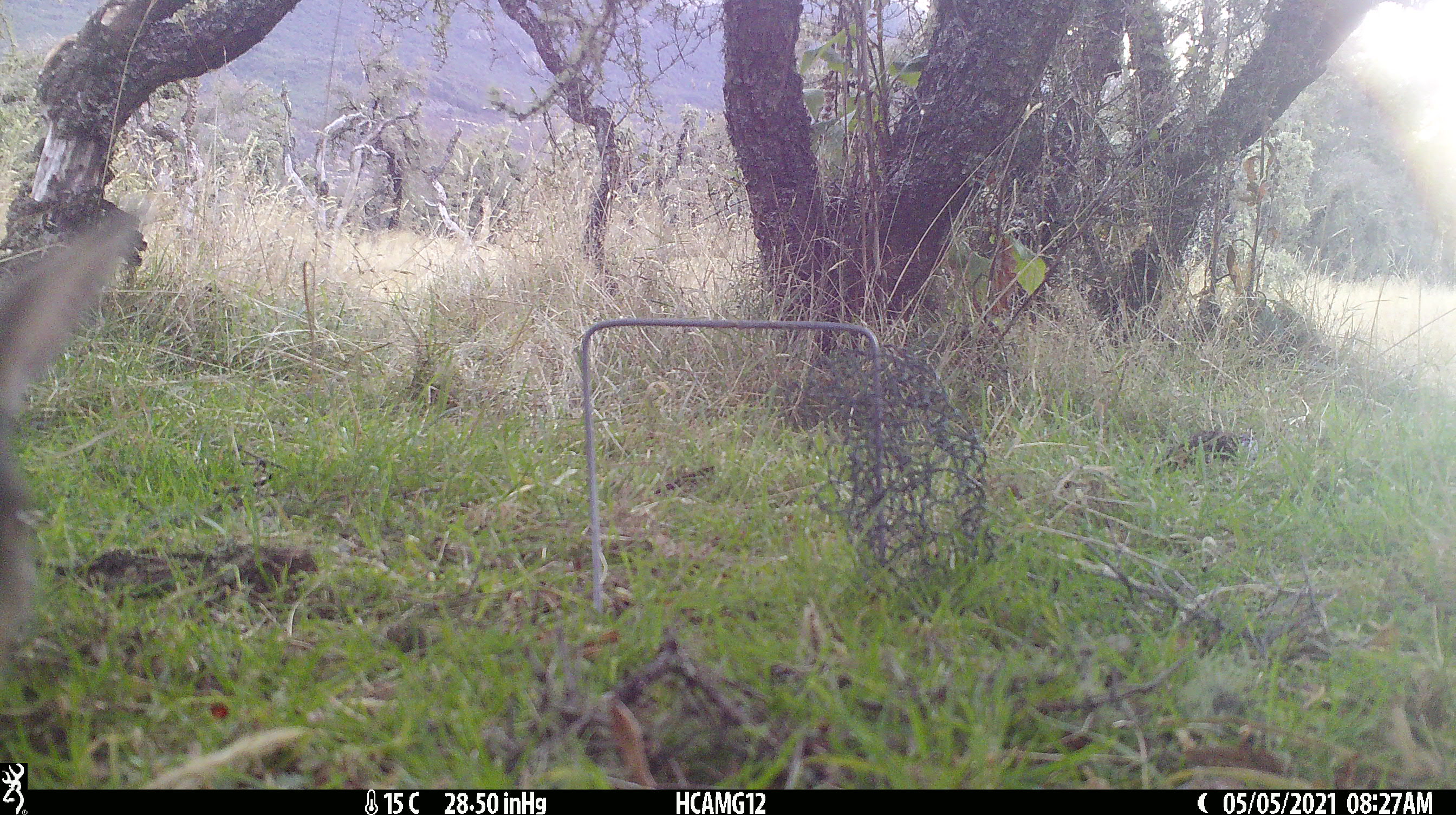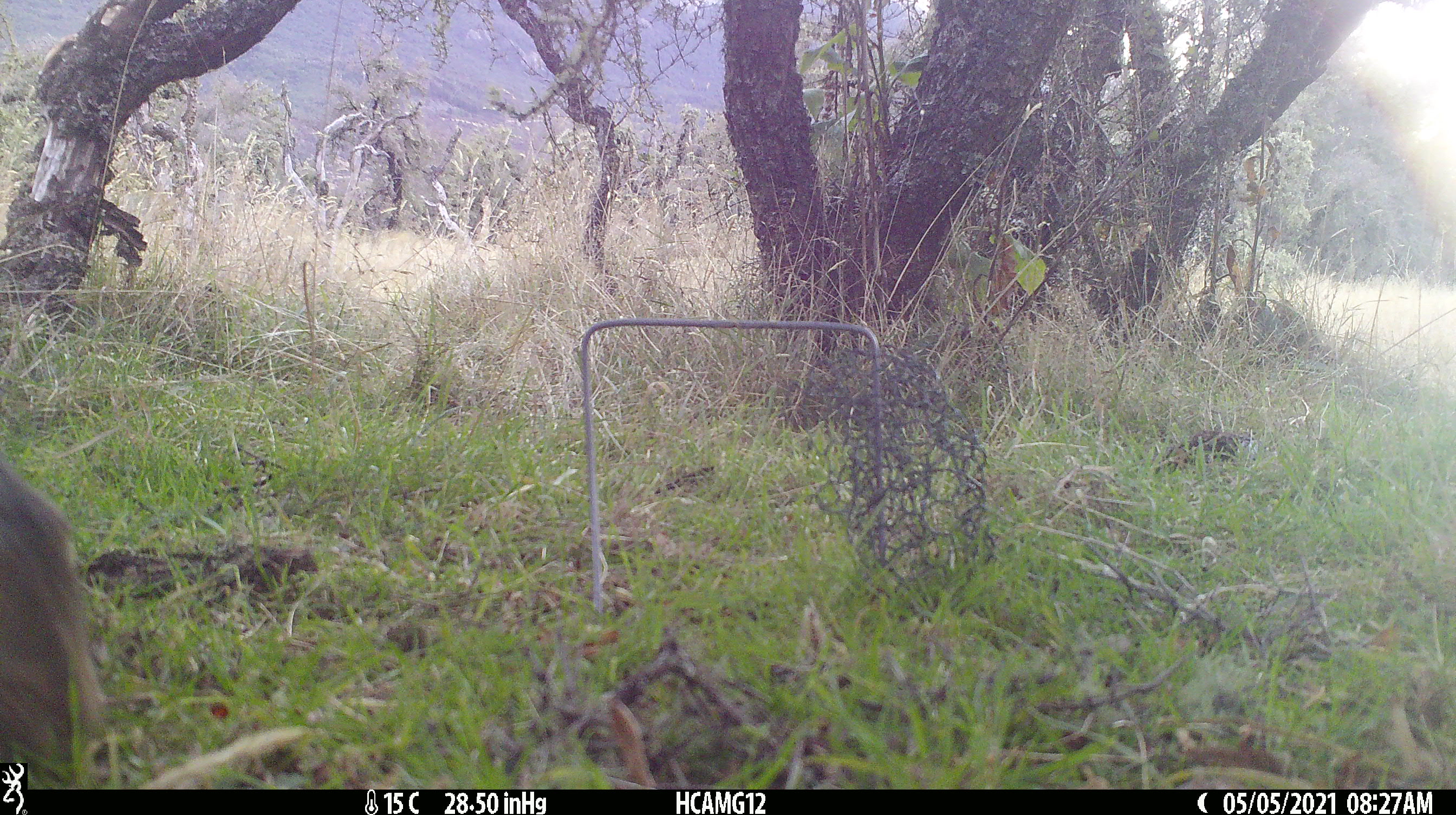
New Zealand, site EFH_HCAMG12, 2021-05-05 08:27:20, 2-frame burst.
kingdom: Animalia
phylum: Chordata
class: Mammalia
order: Lagomorpha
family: Leporidae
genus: Oryctolagus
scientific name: Oryctolagus cuniculus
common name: european rabbit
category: rabbit